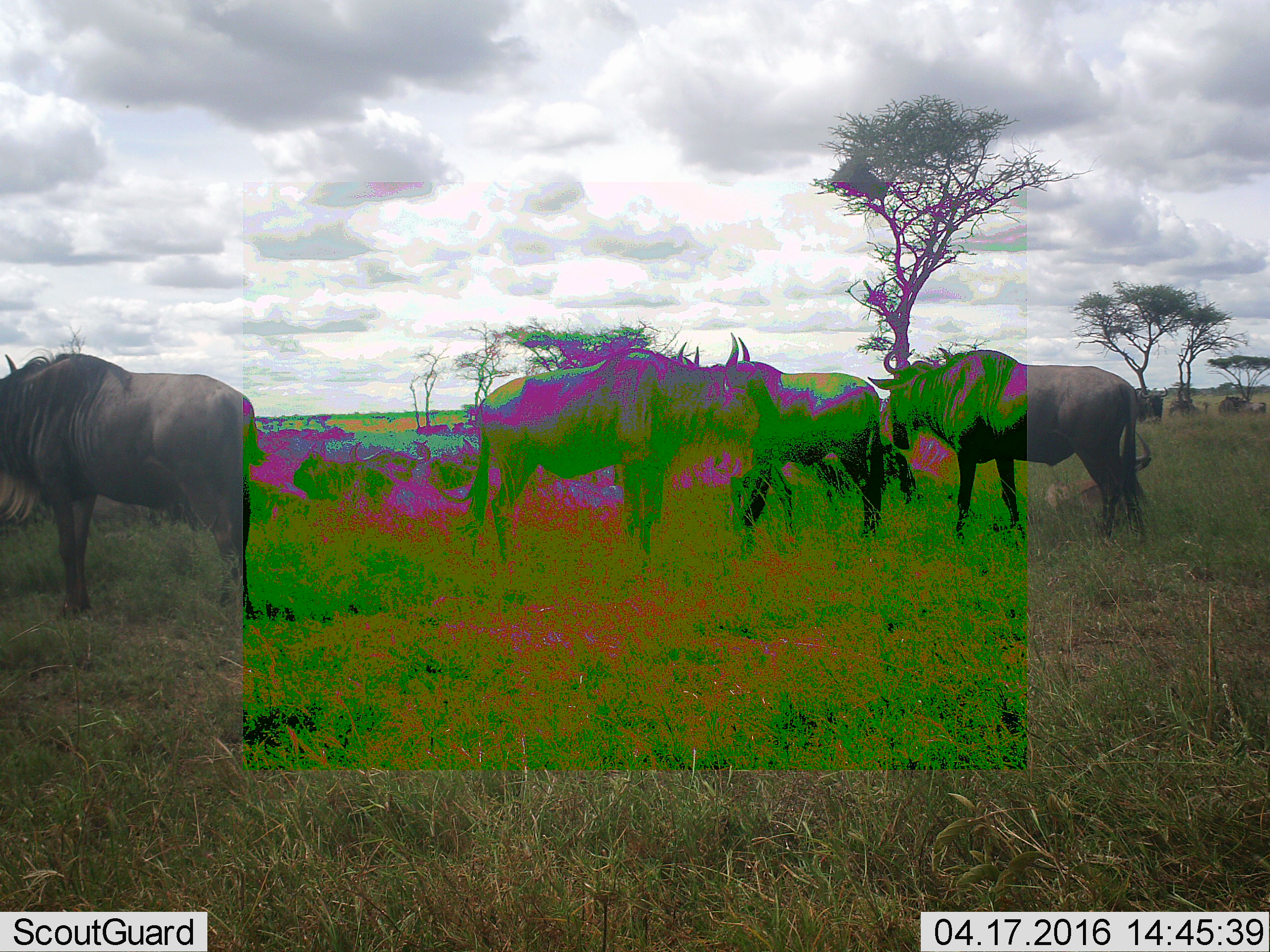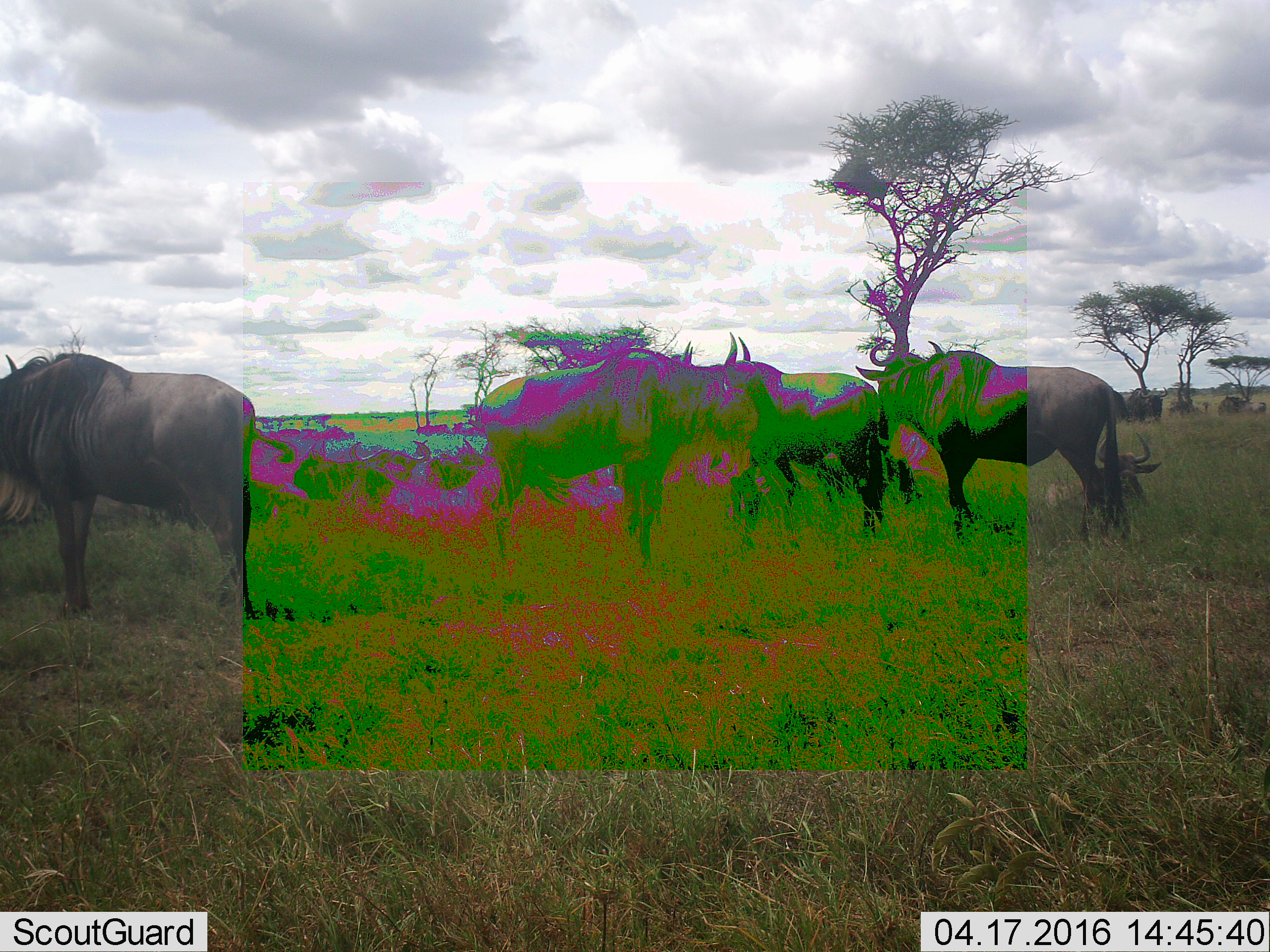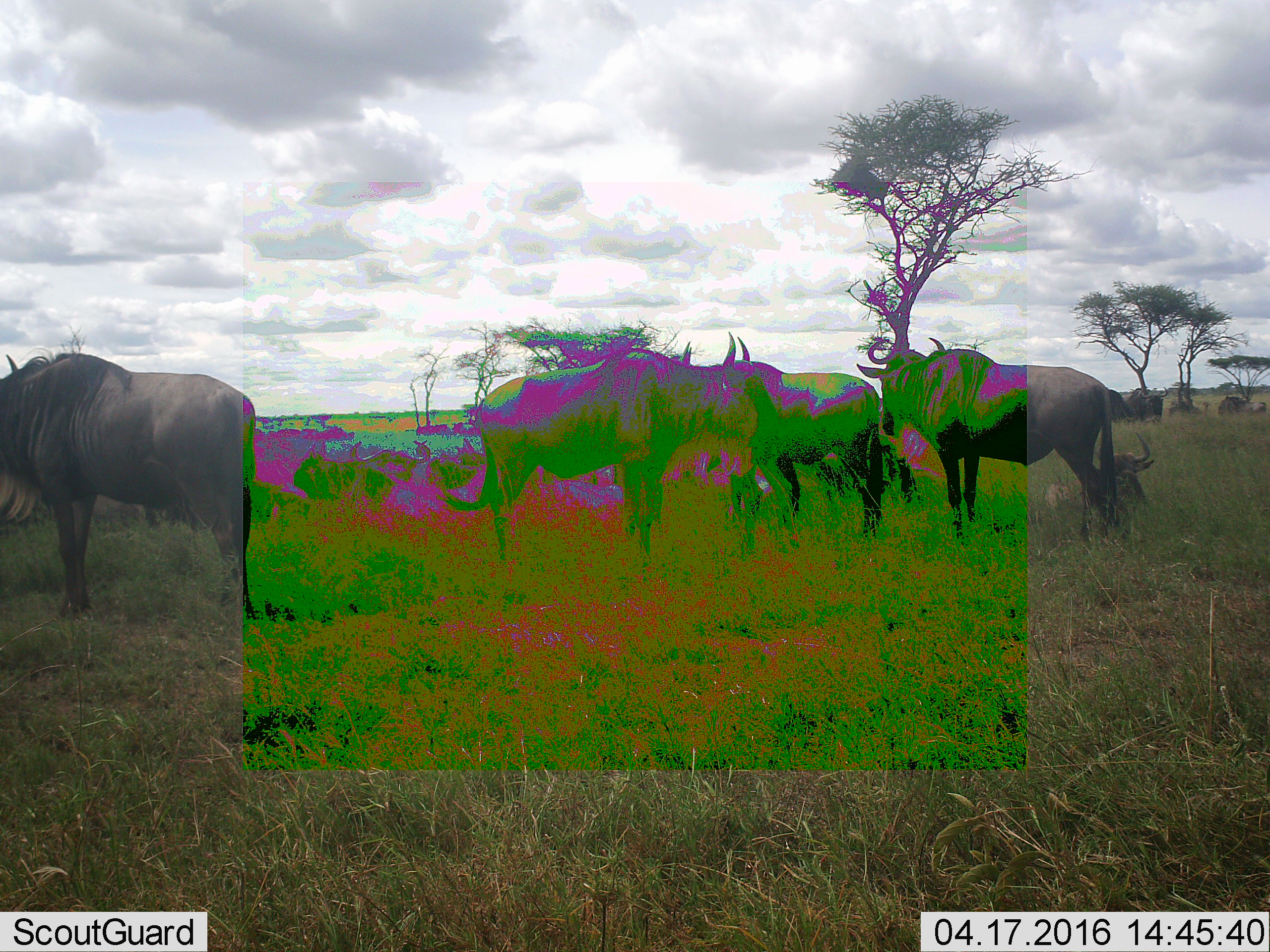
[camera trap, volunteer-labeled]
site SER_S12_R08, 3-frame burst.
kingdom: Animalia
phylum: Chordata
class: Mammalia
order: Artiodactyla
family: Bovidae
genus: Connochaetes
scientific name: Connochaetes taurinus taurinus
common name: blue wildebeest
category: wildebeestblue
Wildebeestblue (blue wildebeest) (Connochaetes taurinus taurinus), count 11-50. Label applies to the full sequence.